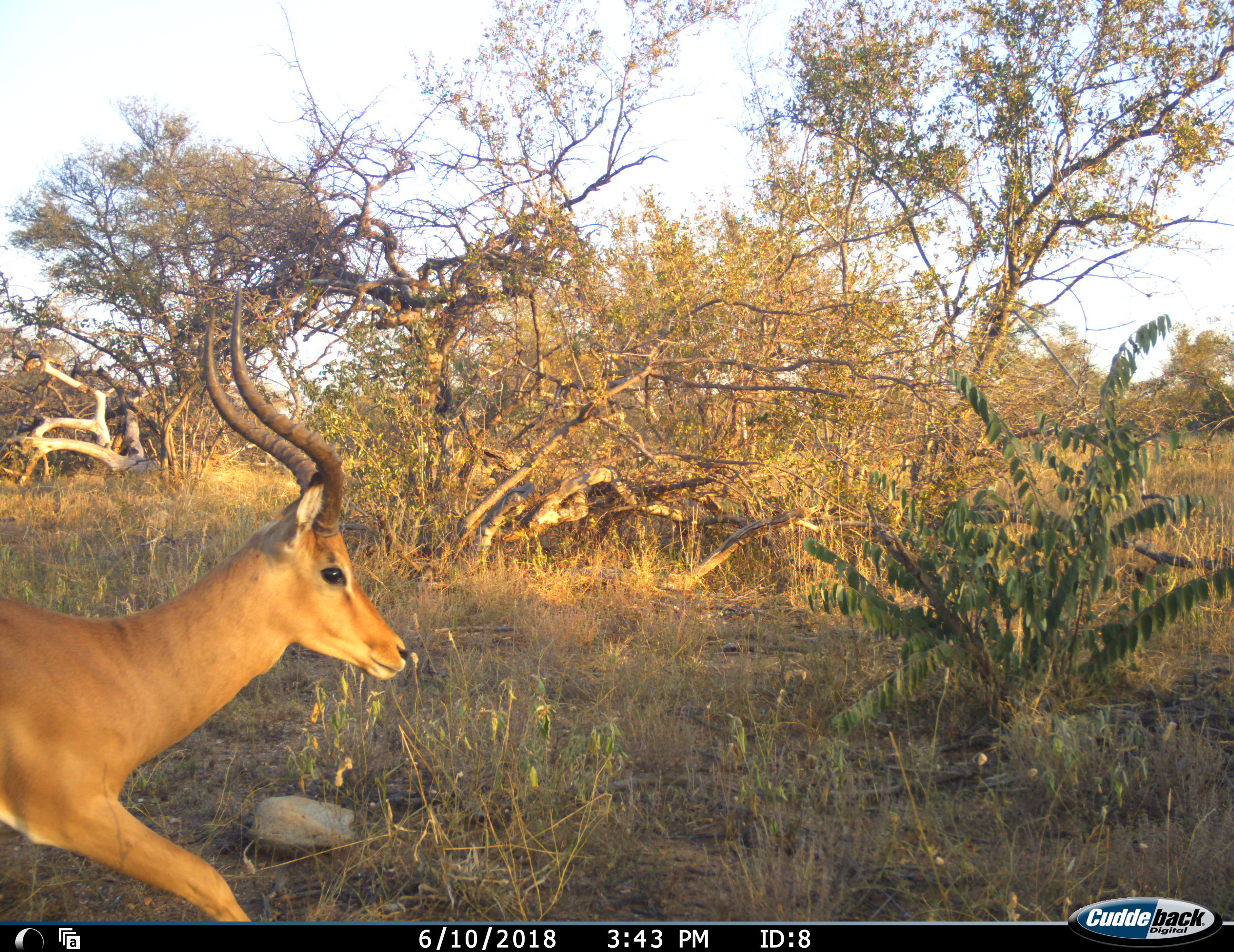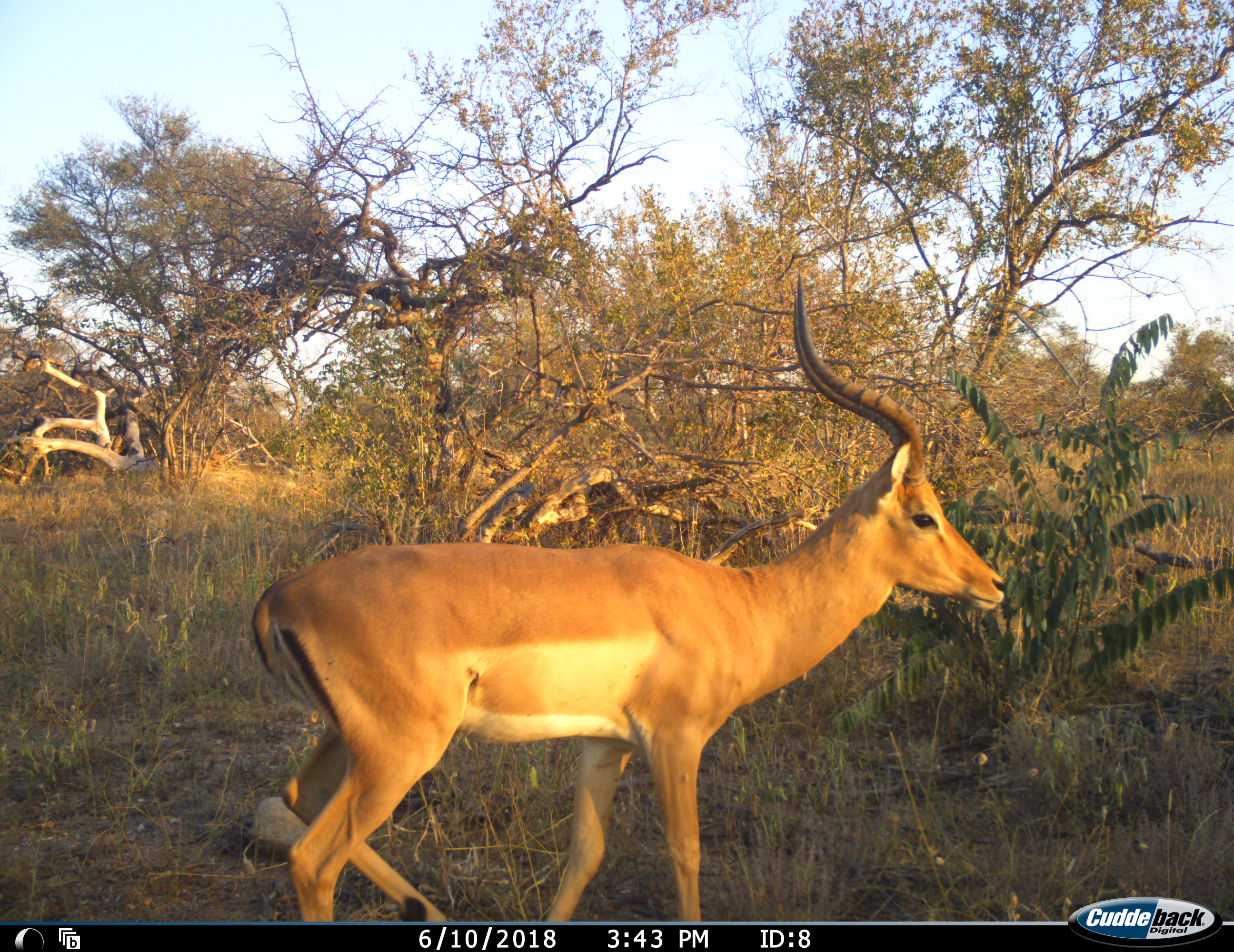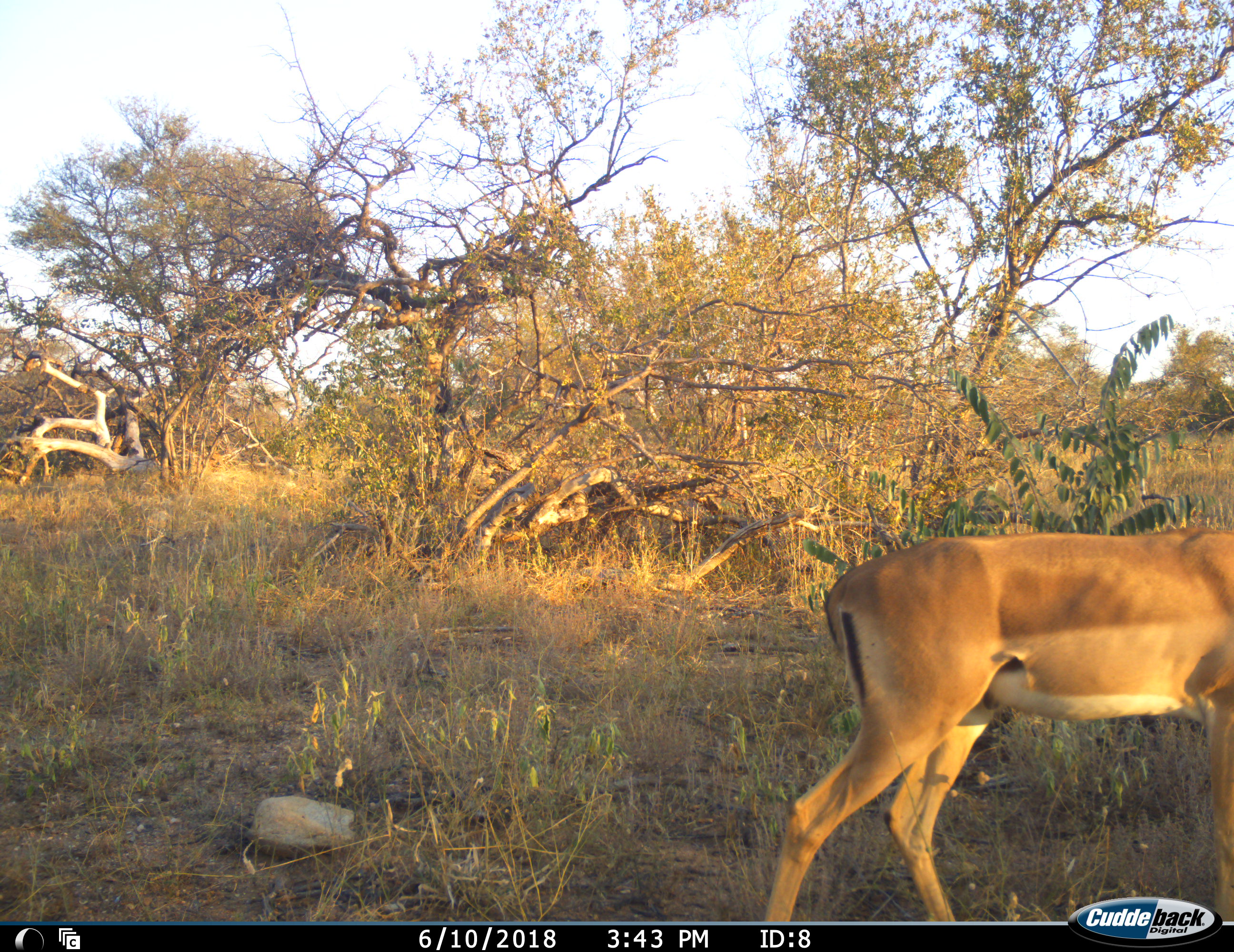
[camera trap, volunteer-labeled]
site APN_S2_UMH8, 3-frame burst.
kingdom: Animalia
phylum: Chordata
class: Mammalia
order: Artiodactyla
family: Bovidae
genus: Aepyceros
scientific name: Aepyceros melampus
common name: impala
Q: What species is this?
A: Impala (Aepyceros melampus).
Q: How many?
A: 1.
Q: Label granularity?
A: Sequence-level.